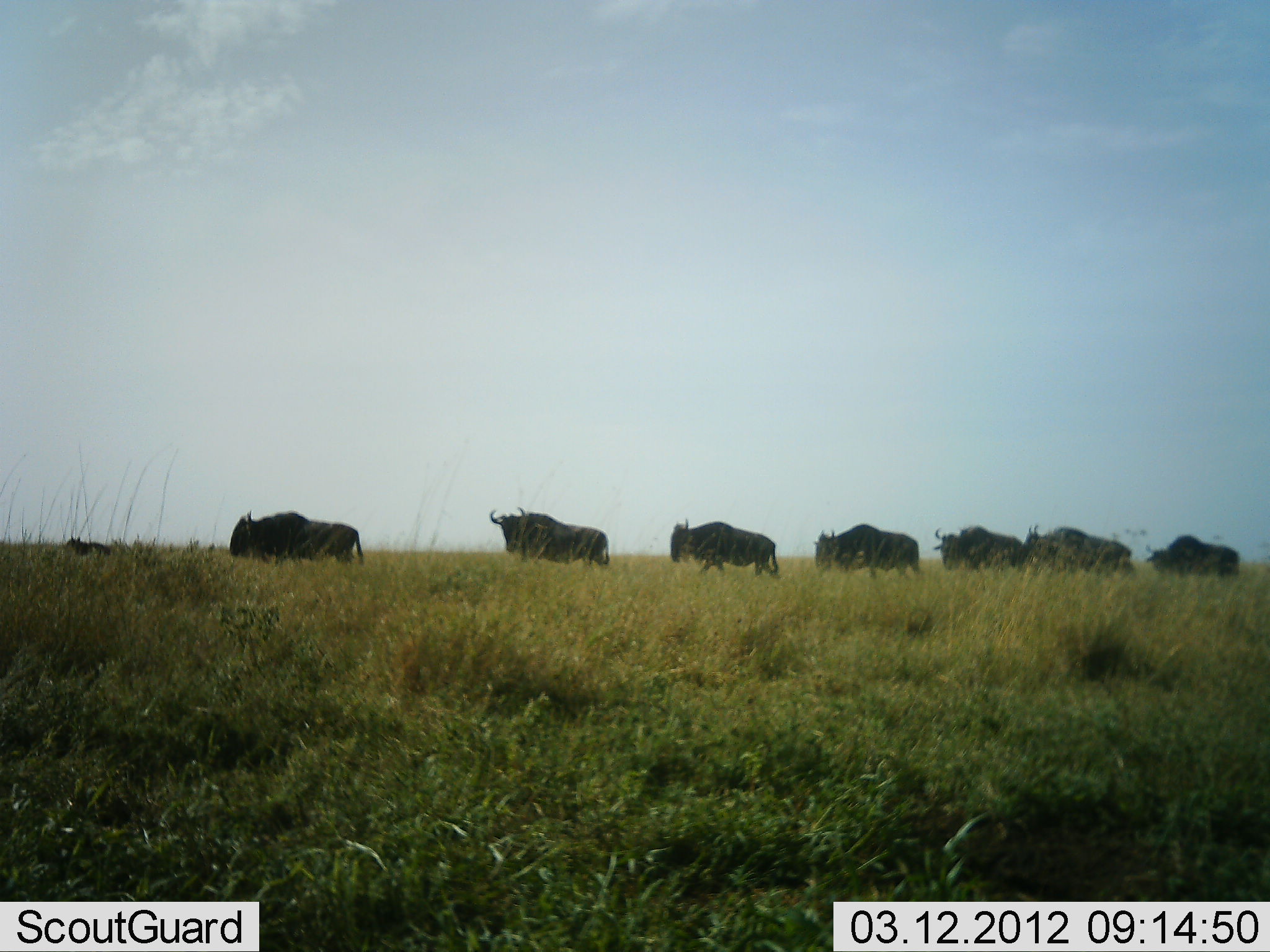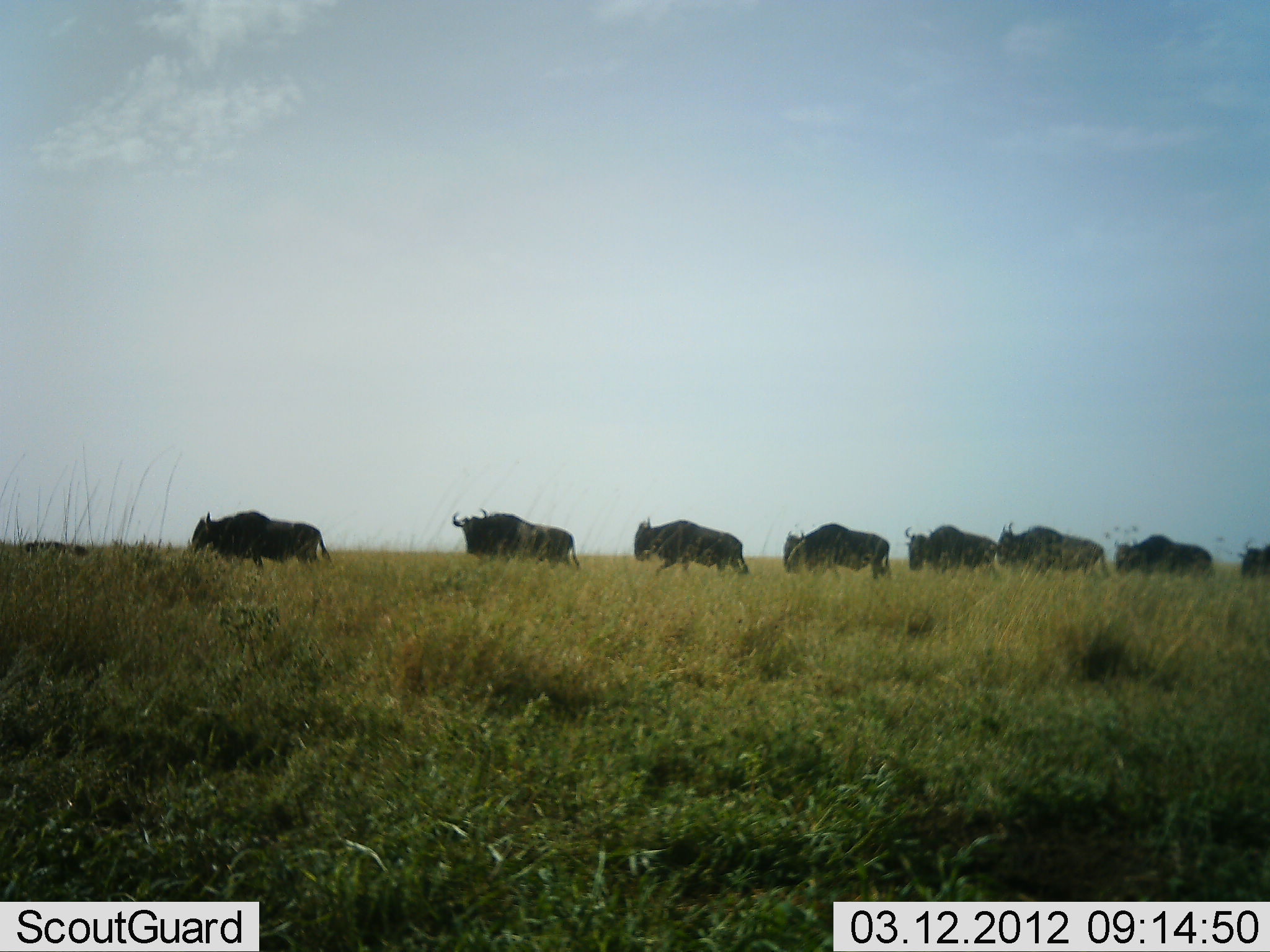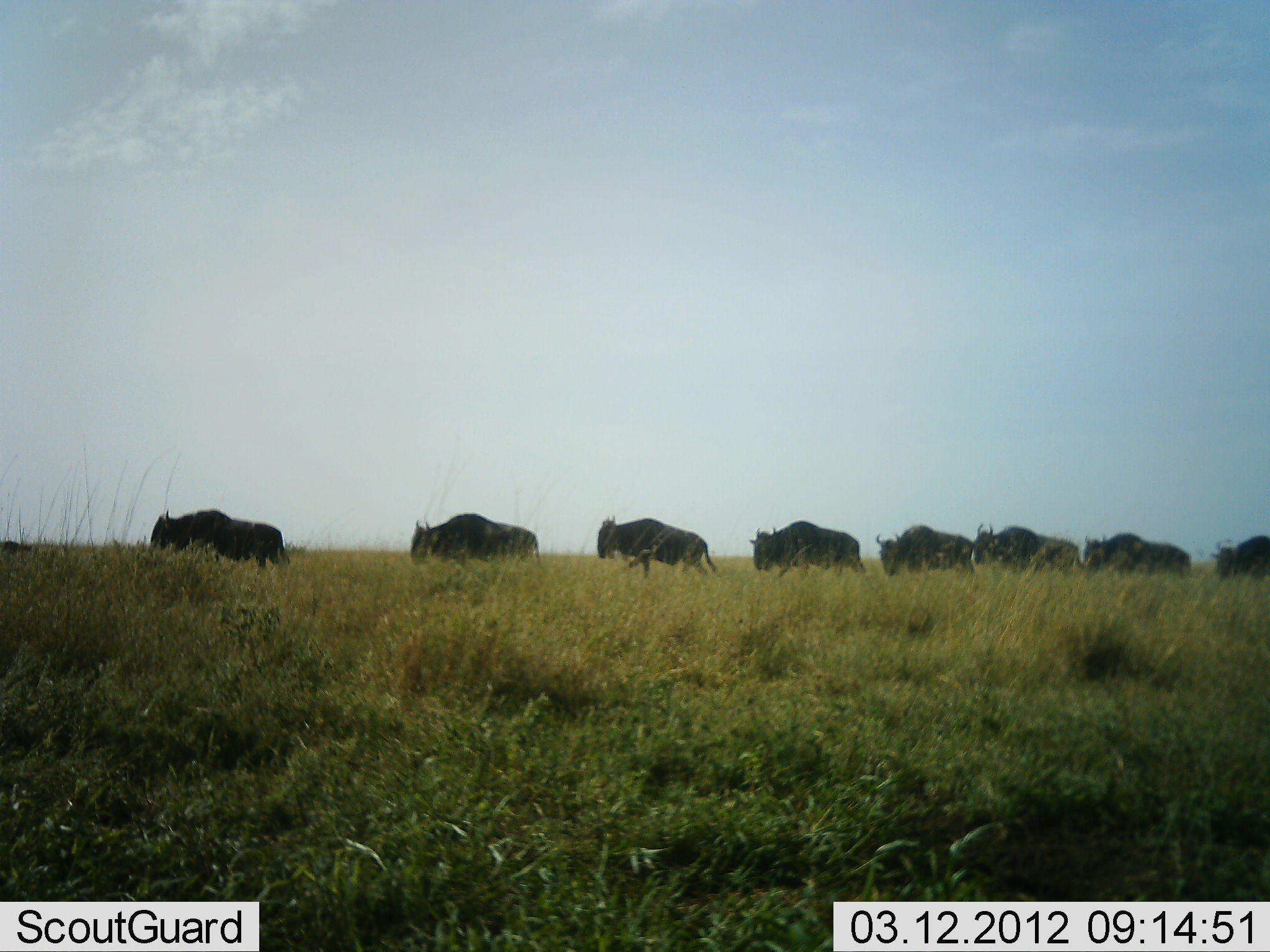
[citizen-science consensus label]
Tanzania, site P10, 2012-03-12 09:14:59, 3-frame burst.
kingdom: Animalia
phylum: Chordata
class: Mammalia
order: Artiodactyla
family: Bovidae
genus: Connochaetes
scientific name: Connochaetes taurinus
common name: blue wildebeest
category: wildebeest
Wildebeest (blue wildebeest) (Connochaetes taurinus), count 9. Behavior (volunteer vote fractions): standing 7%, resting 0%, moving 93%, interacting 0%. Young present (vote fraction): 50%. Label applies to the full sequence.